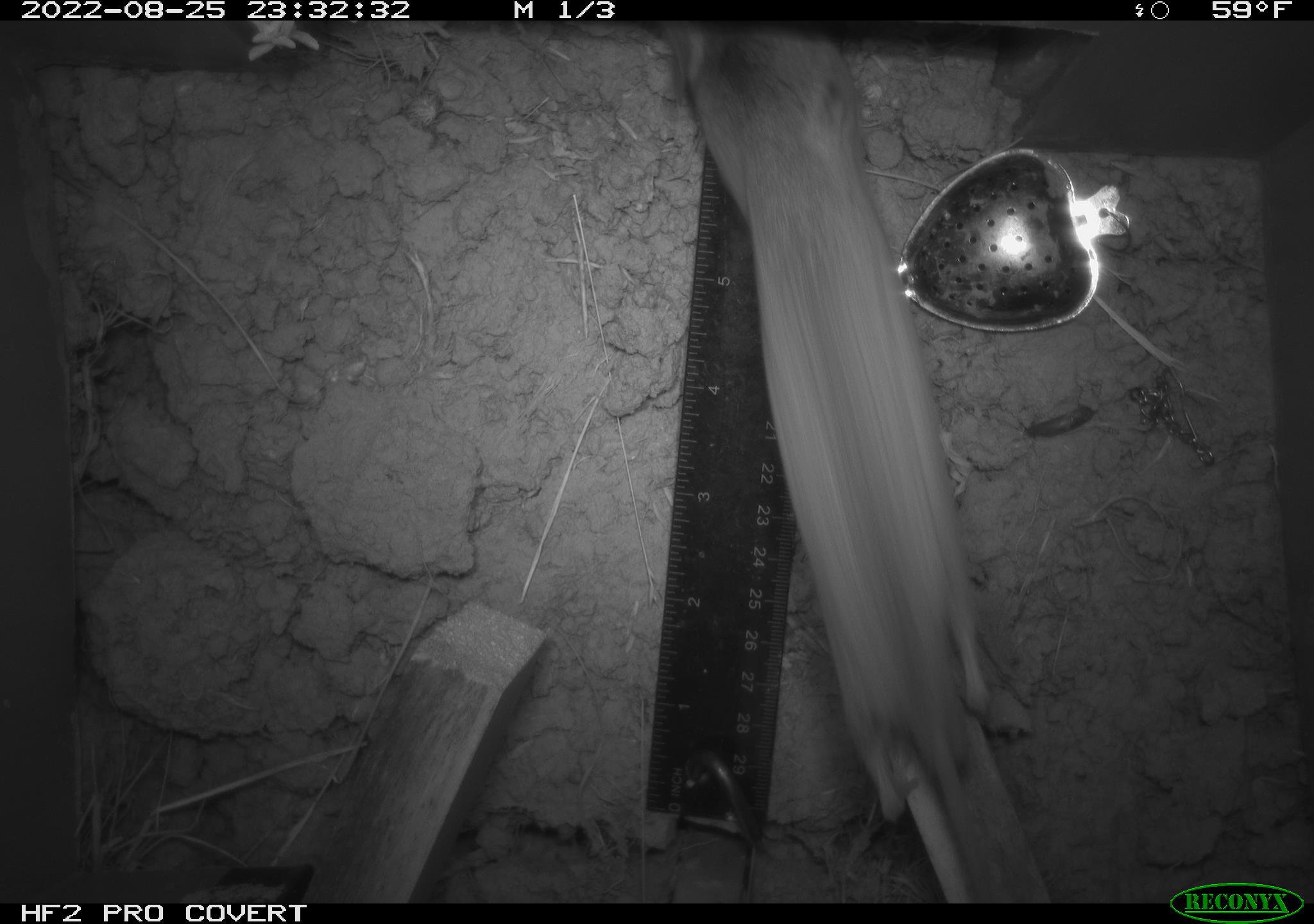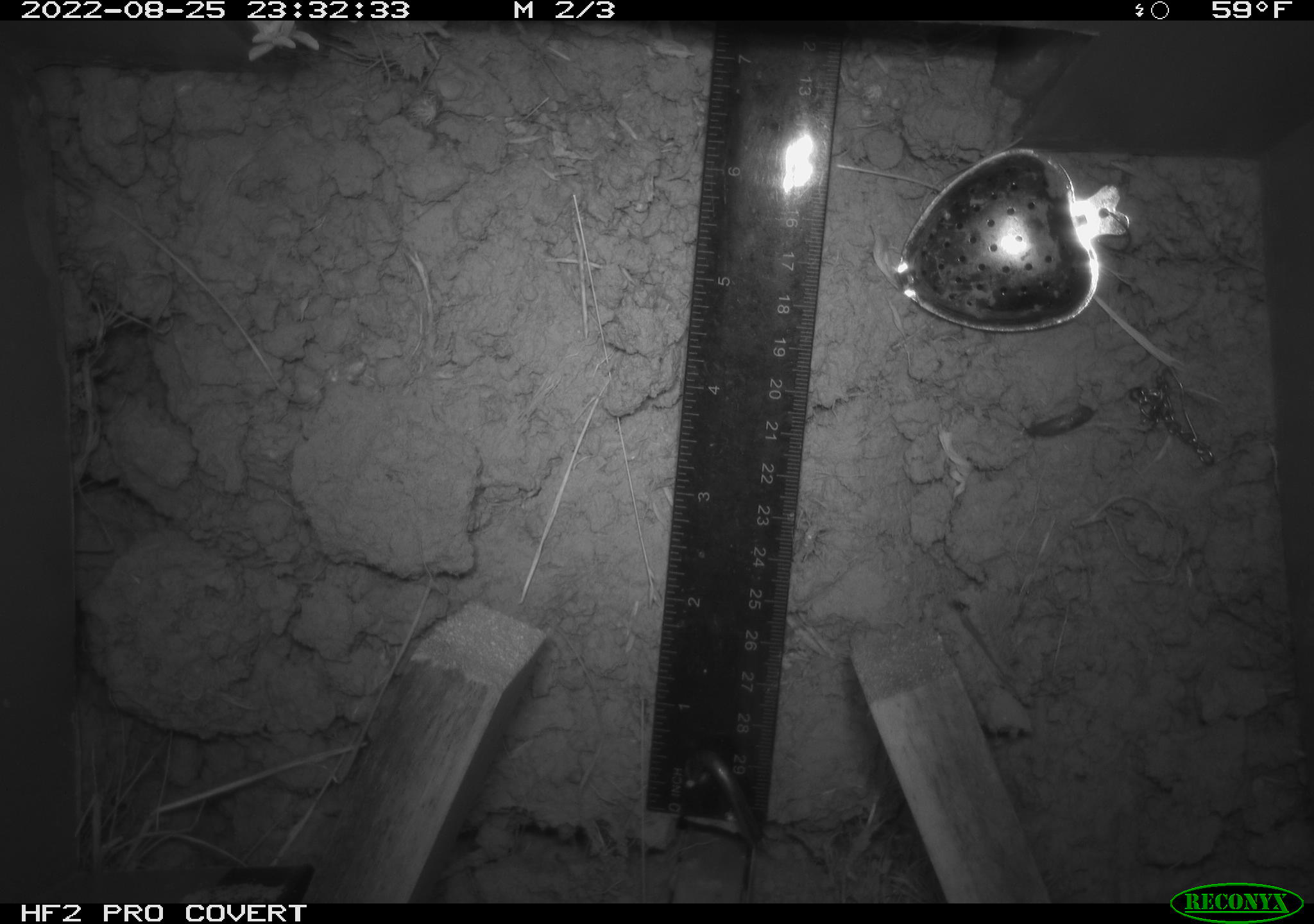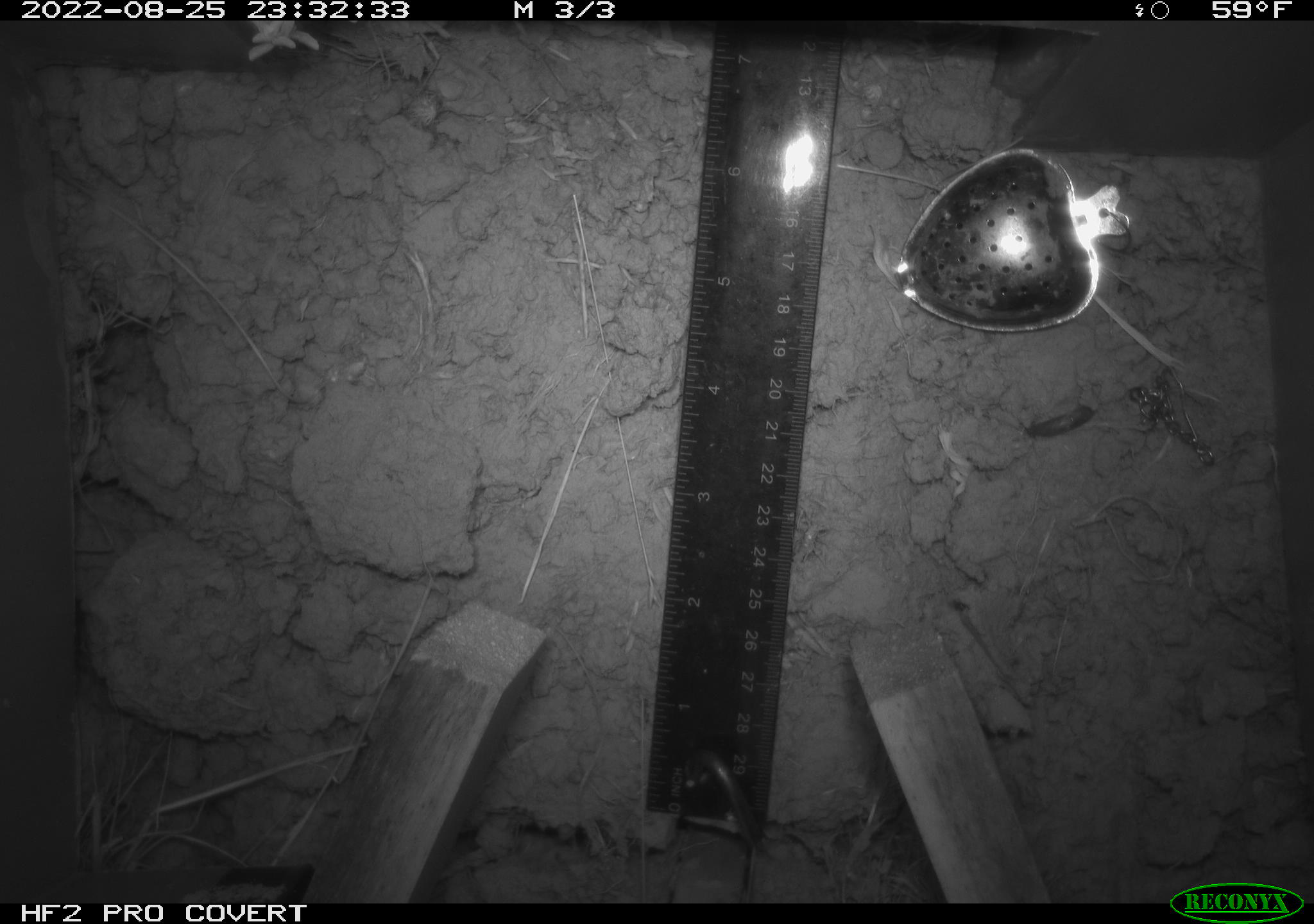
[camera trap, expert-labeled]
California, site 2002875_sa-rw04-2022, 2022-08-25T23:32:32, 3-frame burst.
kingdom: Animalia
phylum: Chordata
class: Mammalia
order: Rodentia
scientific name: Rodentia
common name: mouse species